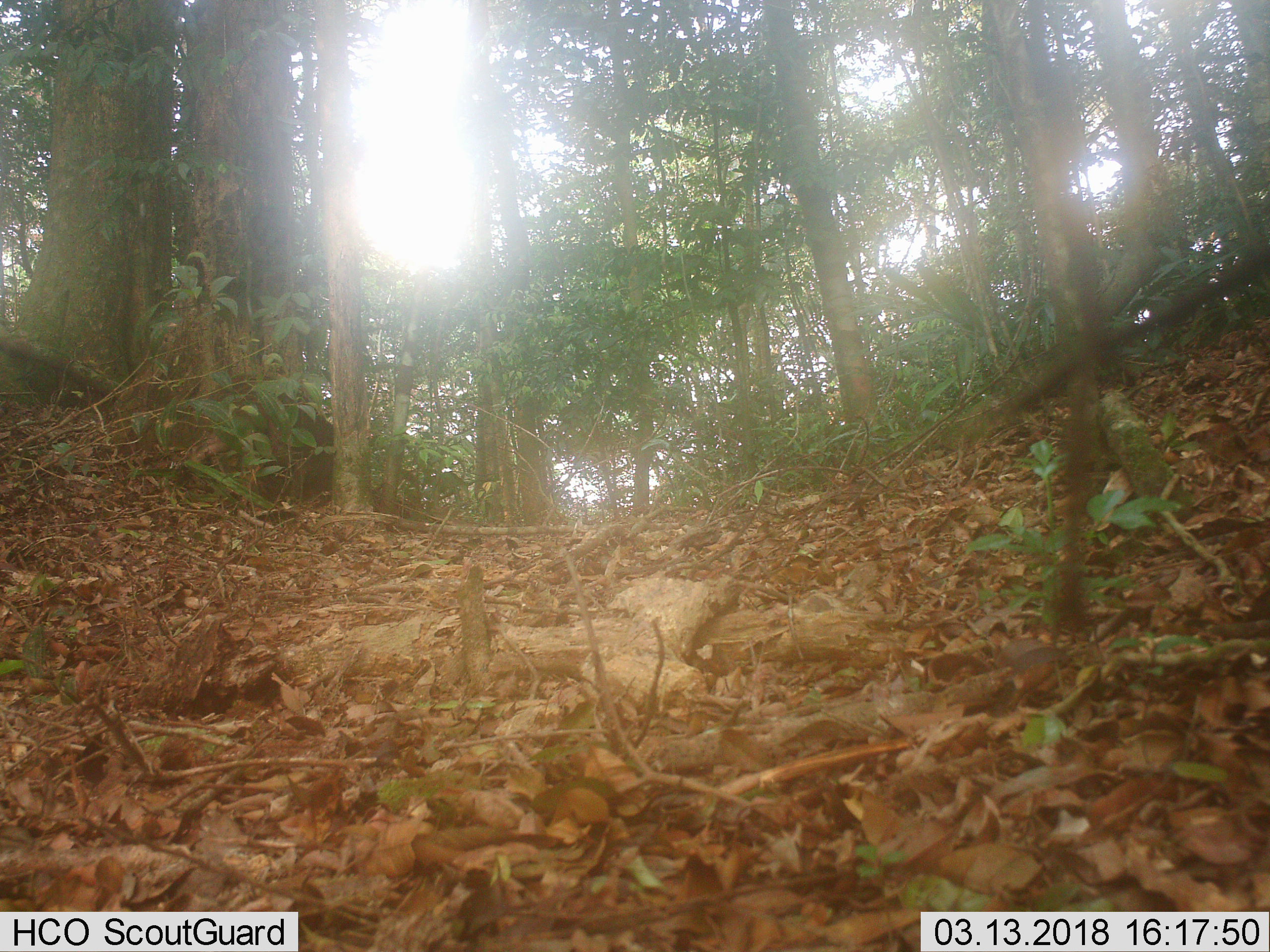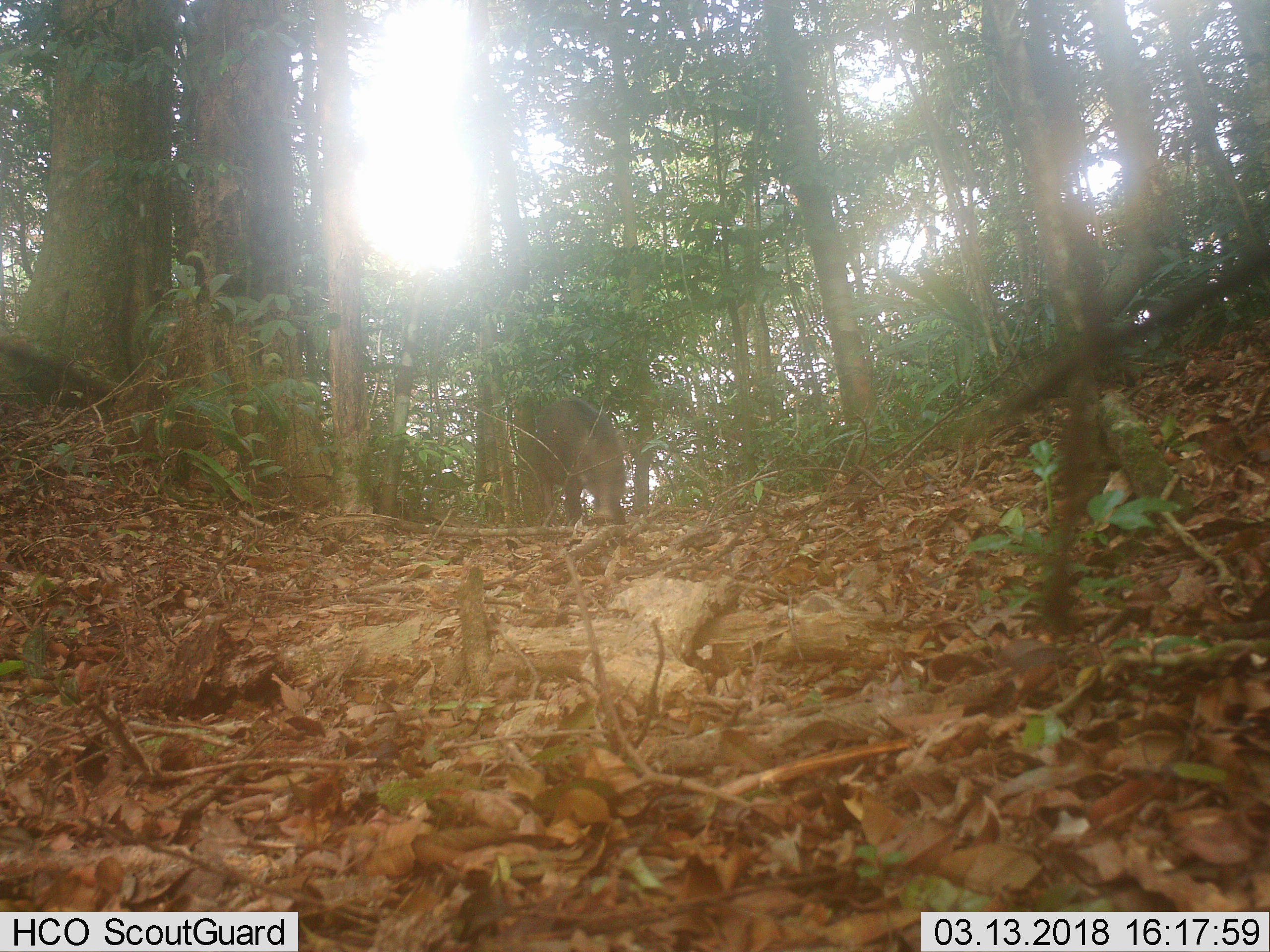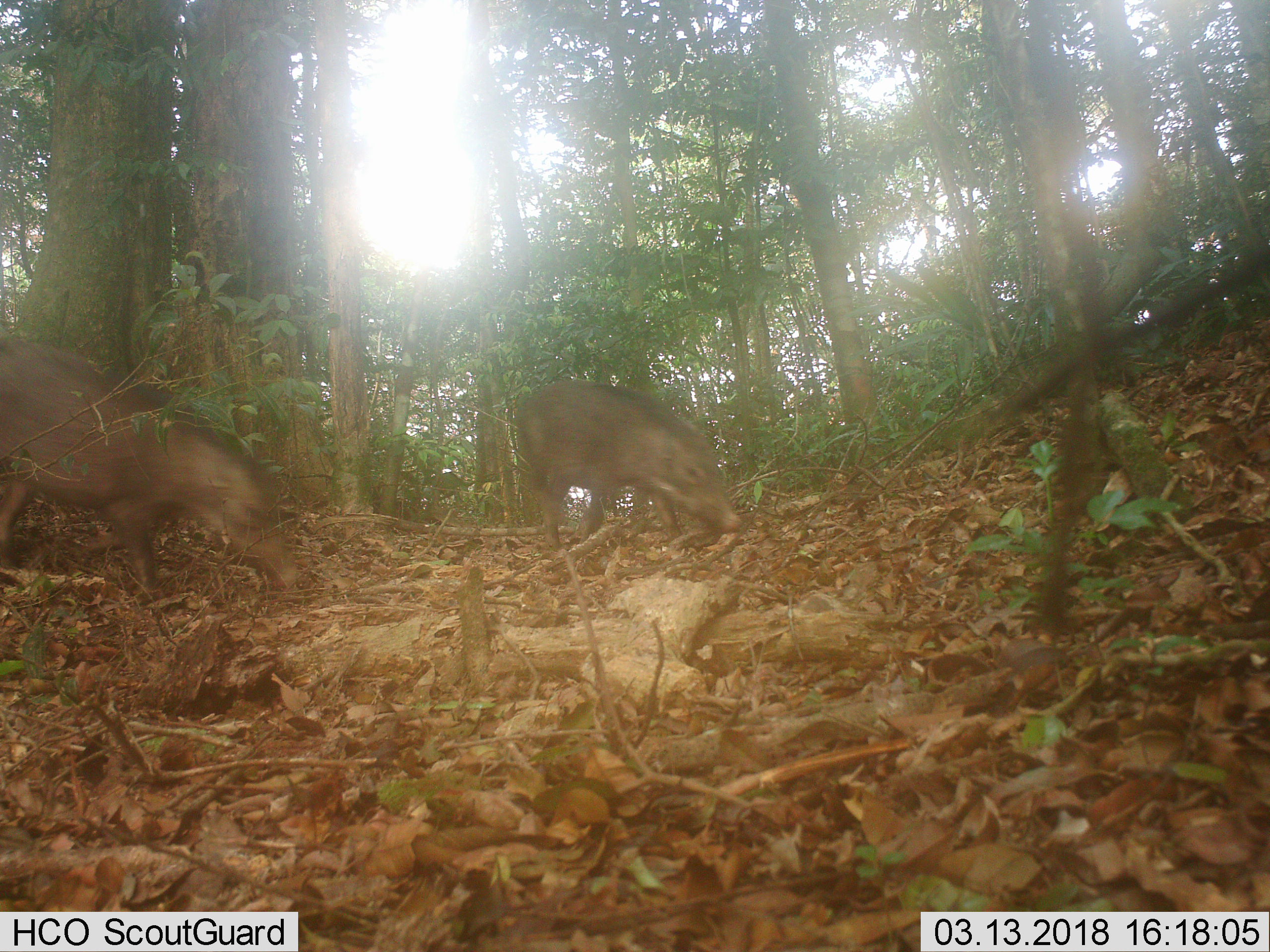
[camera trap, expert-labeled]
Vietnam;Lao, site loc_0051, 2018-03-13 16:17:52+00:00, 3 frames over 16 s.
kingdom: Animalia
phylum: Chordata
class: Mammalia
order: Artiodactyla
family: Suidae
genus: Sus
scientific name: Sus scrofa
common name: eurasian wild pig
Eurasian wild pig (Sus scrofa). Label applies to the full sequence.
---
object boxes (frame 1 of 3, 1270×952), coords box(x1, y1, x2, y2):
eurasian wild pig: box(183, 374, 333, 504)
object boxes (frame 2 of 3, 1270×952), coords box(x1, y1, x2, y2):
eurasian wild pig: box(530, 397, 627, 525)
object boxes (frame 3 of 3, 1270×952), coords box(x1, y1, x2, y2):
eurasian wild pig: box(0, 334, 297, 602); box(513, 377, 742, 551)